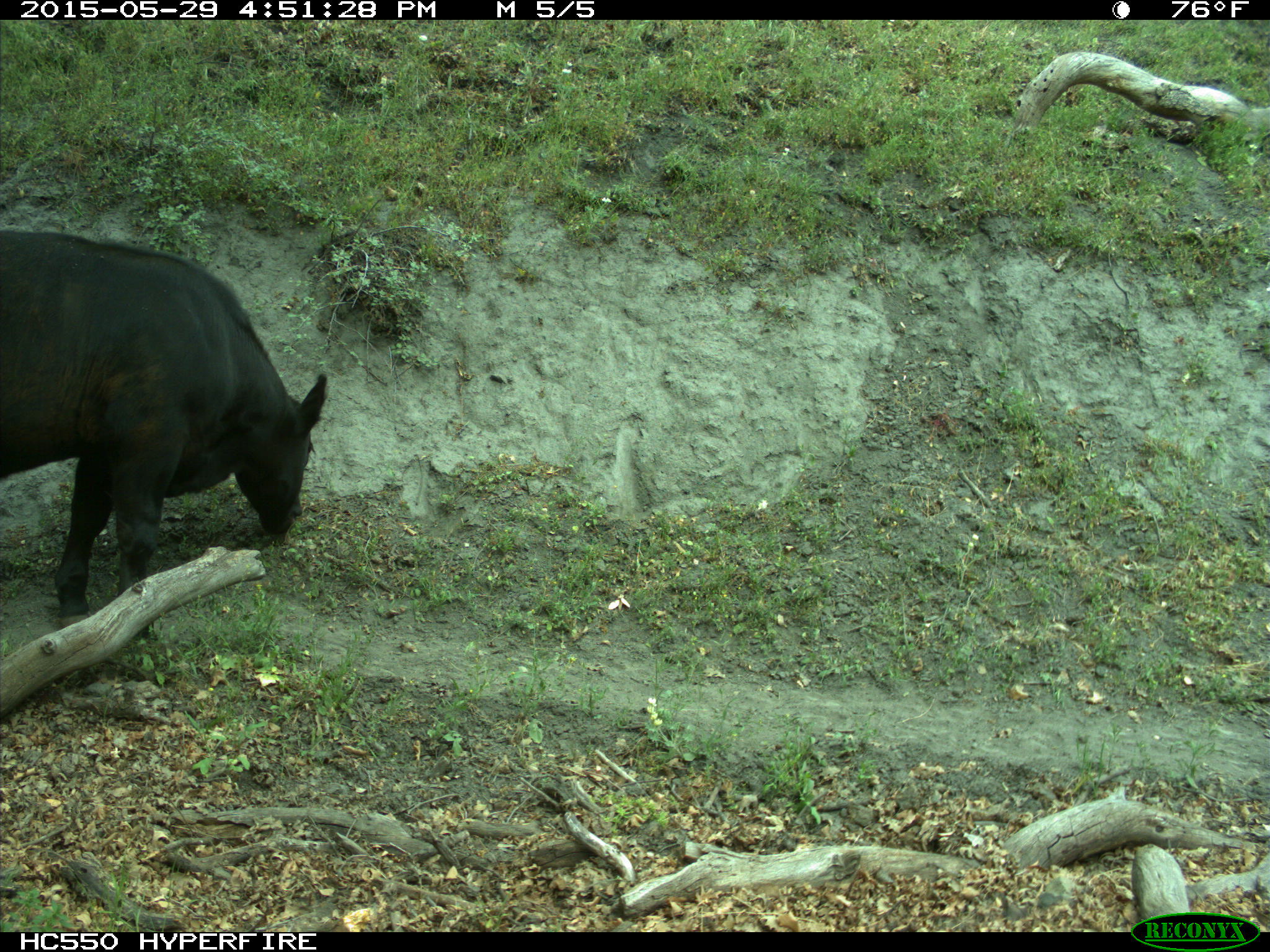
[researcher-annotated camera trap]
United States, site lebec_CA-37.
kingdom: Animalia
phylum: Chordata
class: Mammalia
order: Artiodactyla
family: Bovidae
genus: Bos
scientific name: Bos taurus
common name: domestic cow